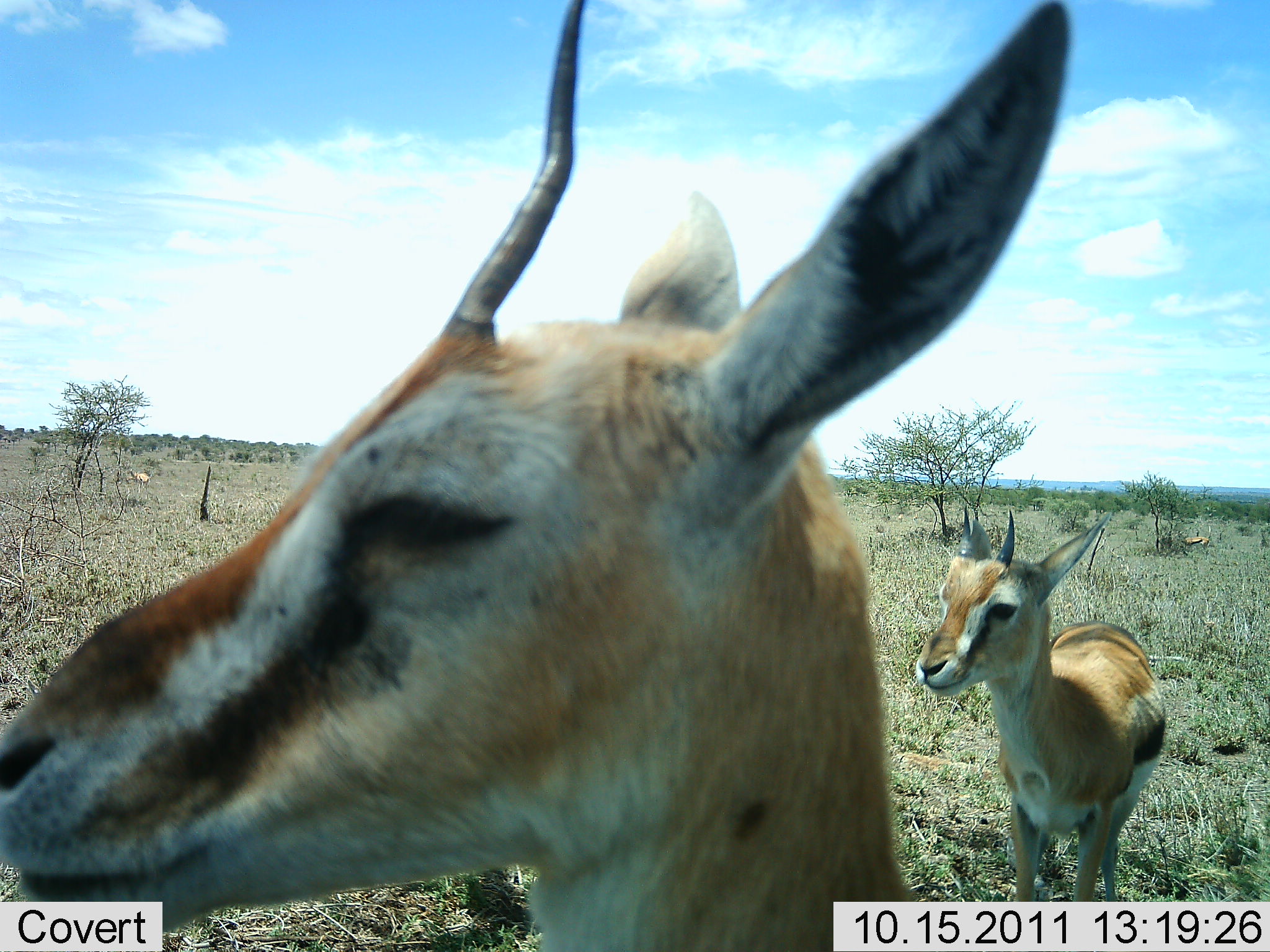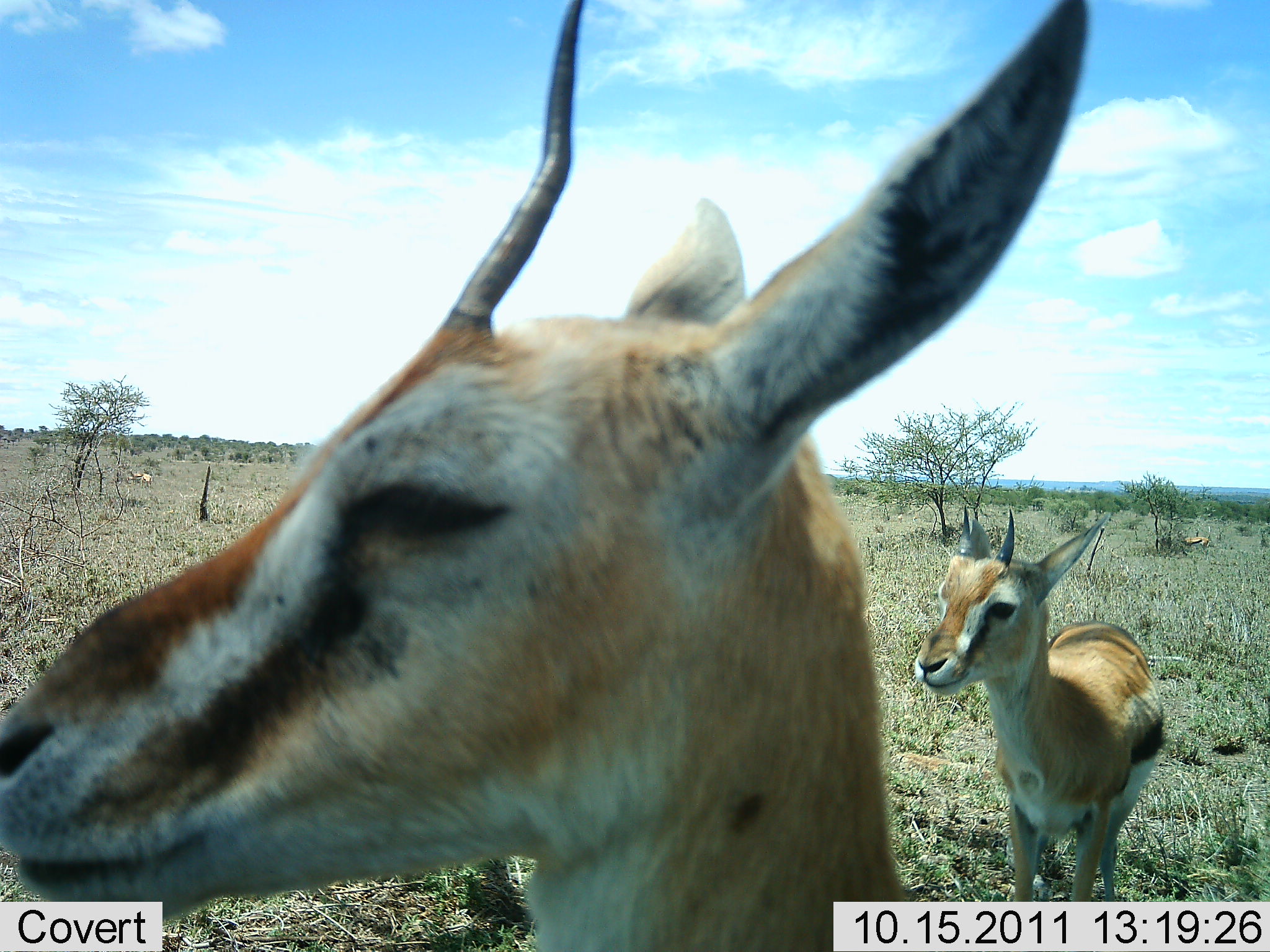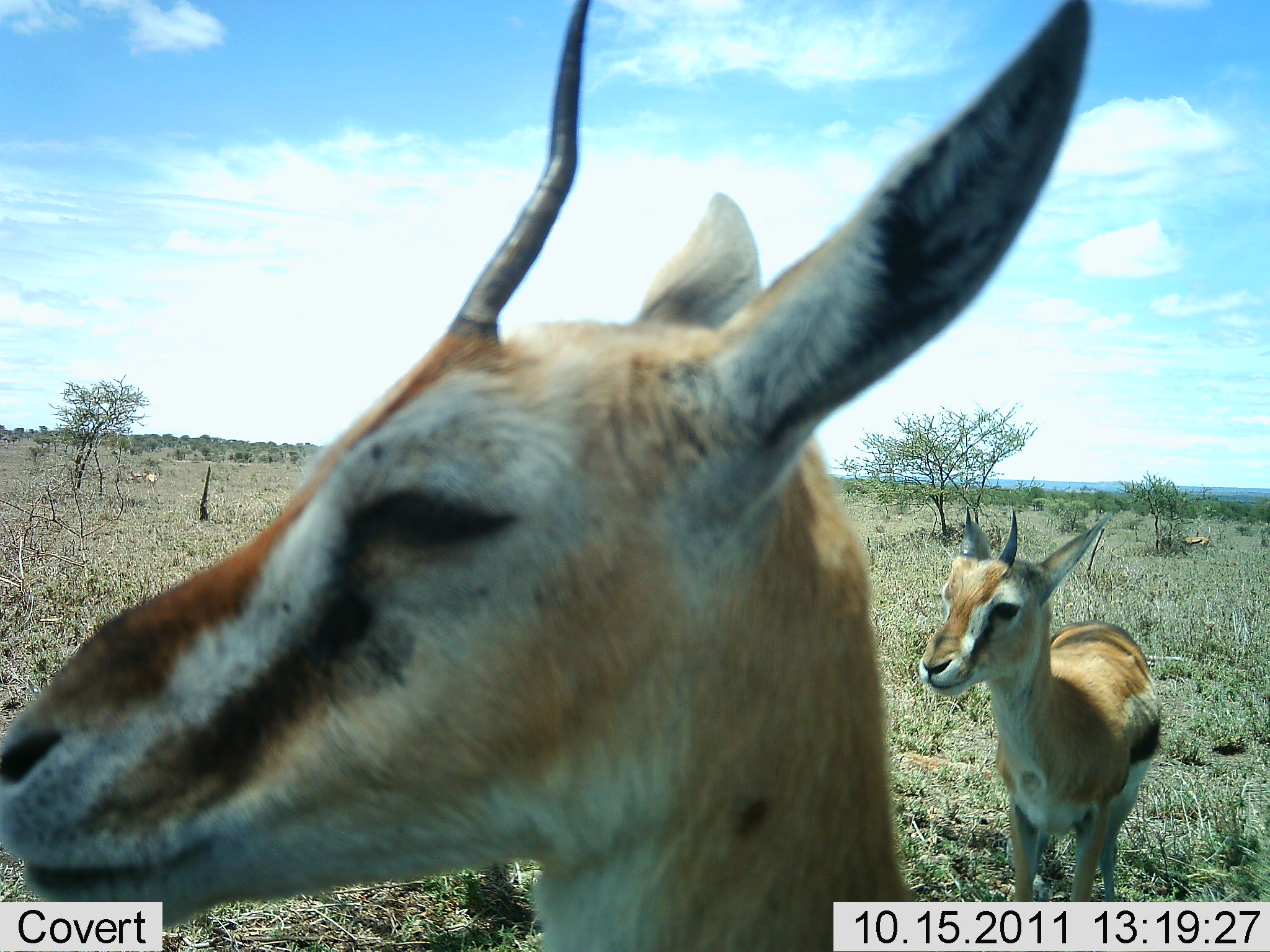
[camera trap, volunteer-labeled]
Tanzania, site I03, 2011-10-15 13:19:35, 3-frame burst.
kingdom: Animalia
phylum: Chordata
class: Mammalia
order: Artiodactyla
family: Bovidae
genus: Eudorcas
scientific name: Eudorcas thomsonii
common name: thomson's gazelle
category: gazellethomsons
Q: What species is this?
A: Gazellethomsons (thomson's gazelle) (Eudorcas thomsonii).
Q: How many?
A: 2.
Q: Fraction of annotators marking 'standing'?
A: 85%.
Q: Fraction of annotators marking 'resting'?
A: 15%.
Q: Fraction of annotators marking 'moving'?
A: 8%.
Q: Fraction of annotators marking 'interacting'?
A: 0%.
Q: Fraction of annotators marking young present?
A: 23%.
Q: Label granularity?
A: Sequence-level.